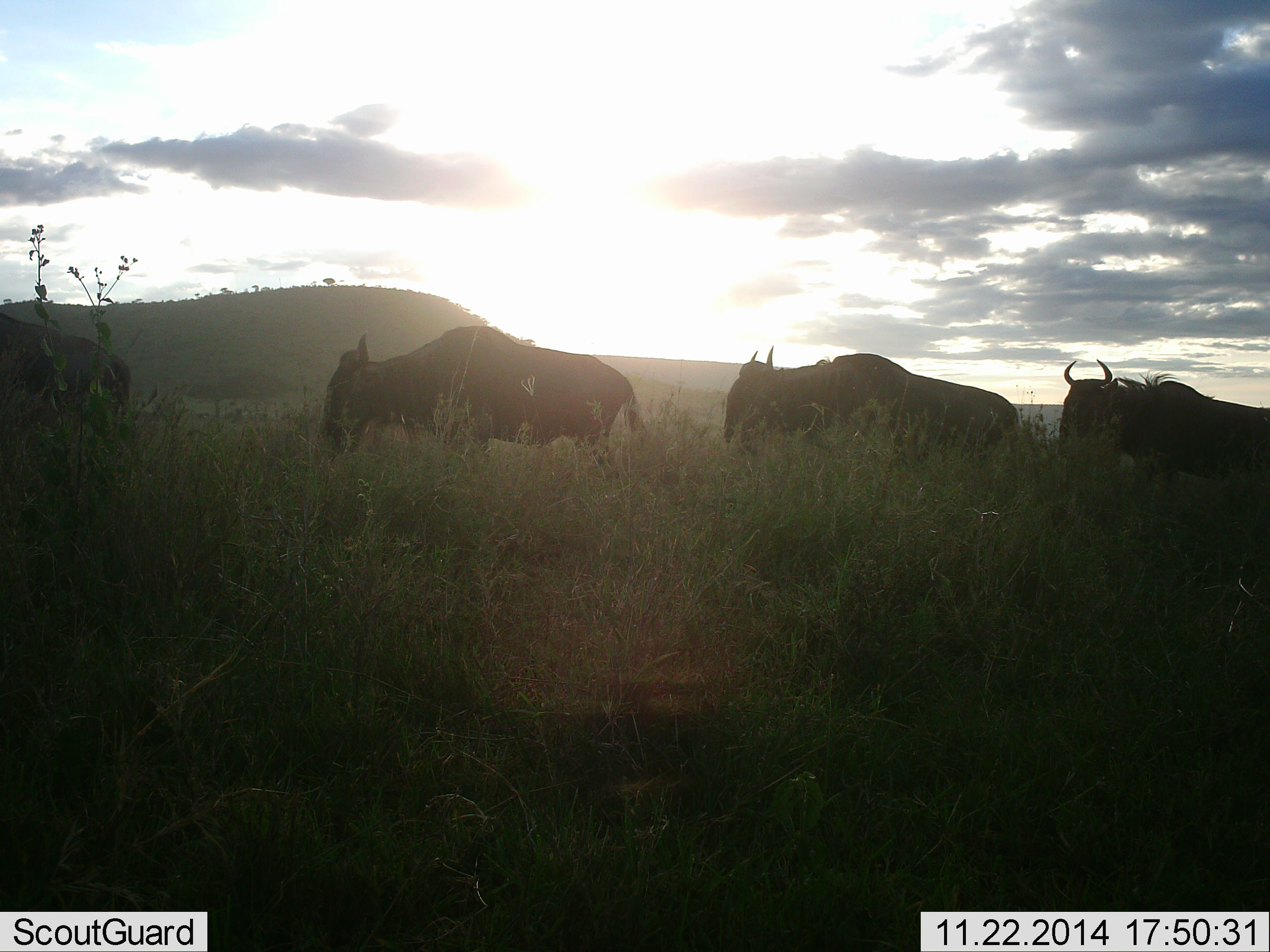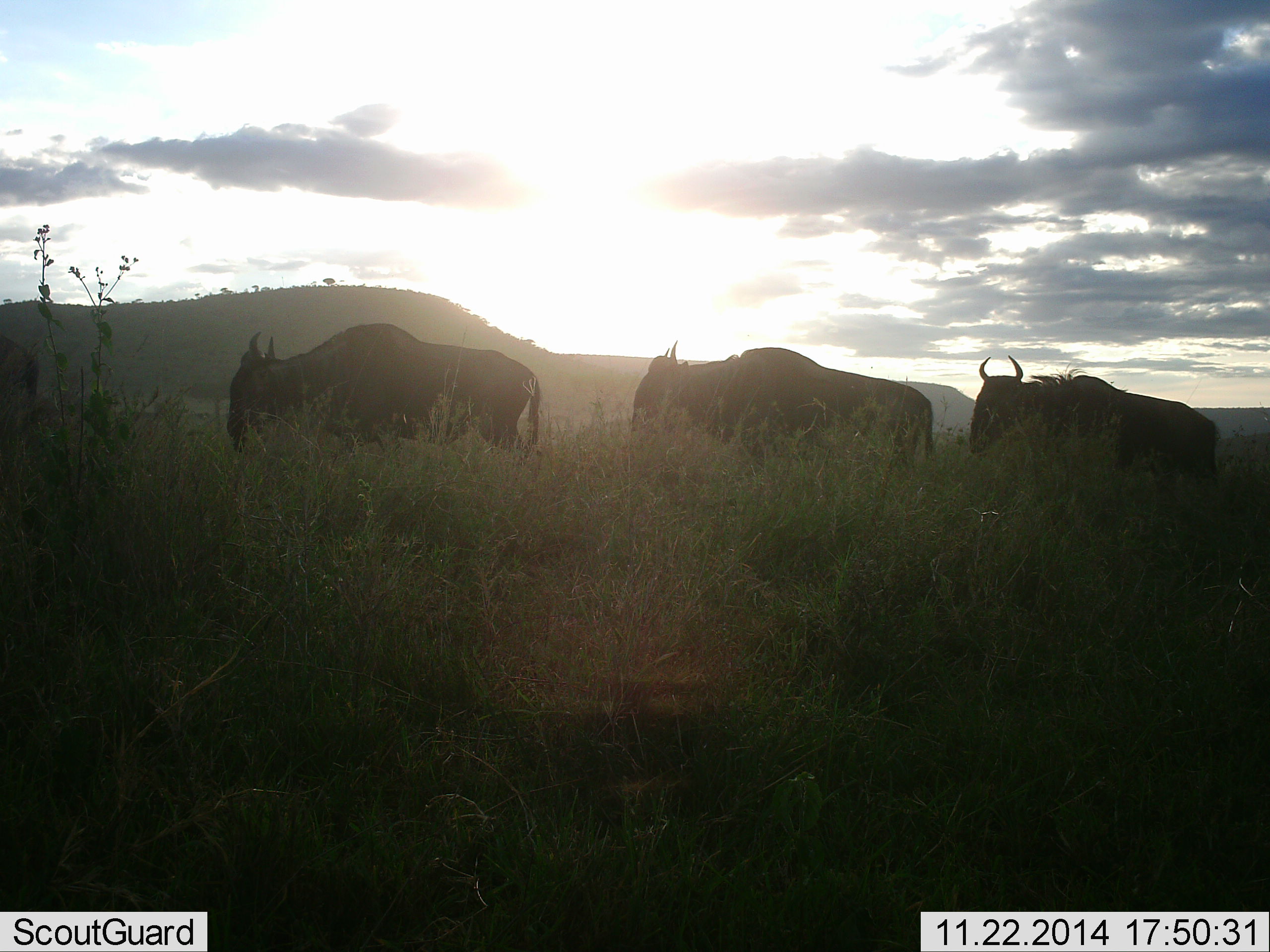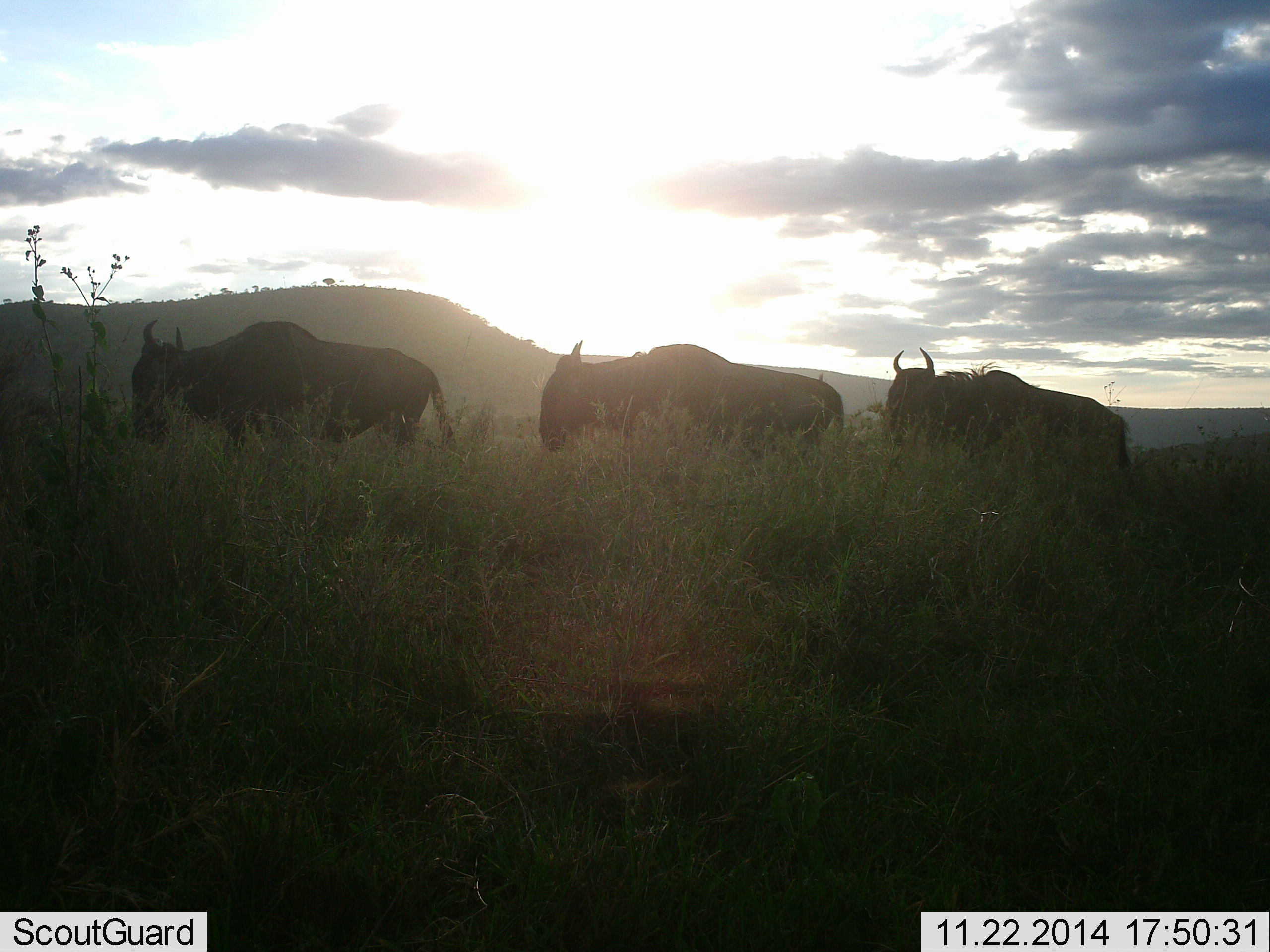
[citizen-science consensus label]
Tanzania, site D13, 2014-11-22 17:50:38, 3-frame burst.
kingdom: Animalia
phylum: Chordata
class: Mammalia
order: Artiodactyla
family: Bovidae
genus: Connochaetes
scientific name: Connochaetes taurinus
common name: blue wildebeest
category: wildebeest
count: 4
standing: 10%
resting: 0%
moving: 90%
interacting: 0%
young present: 0%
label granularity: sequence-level